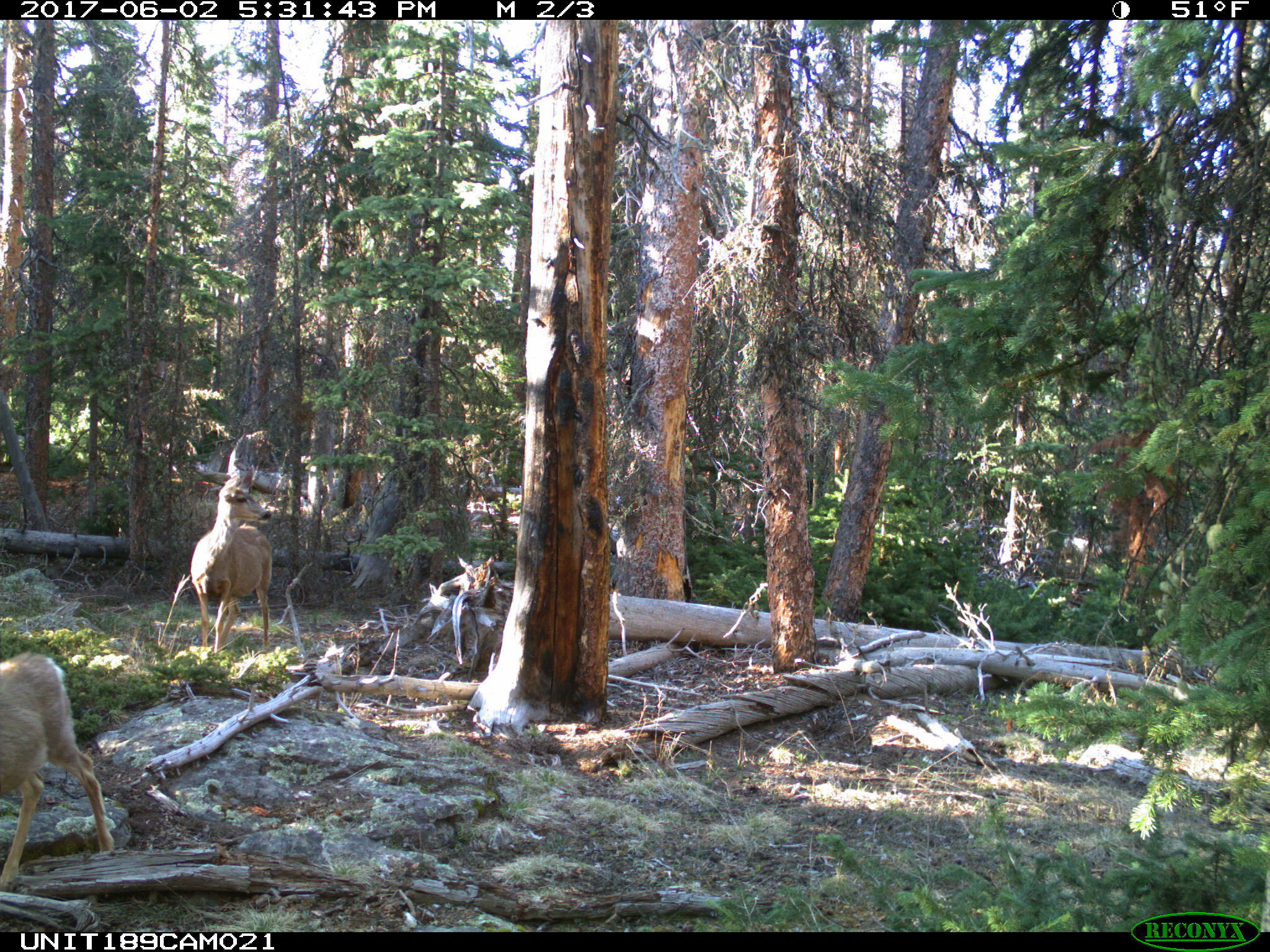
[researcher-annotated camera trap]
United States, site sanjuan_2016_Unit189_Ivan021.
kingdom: Animalia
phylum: Chordata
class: Mammalia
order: Artiodactyla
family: Cervidae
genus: Odocoileus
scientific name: Odocoileus hemionus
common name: mule deer